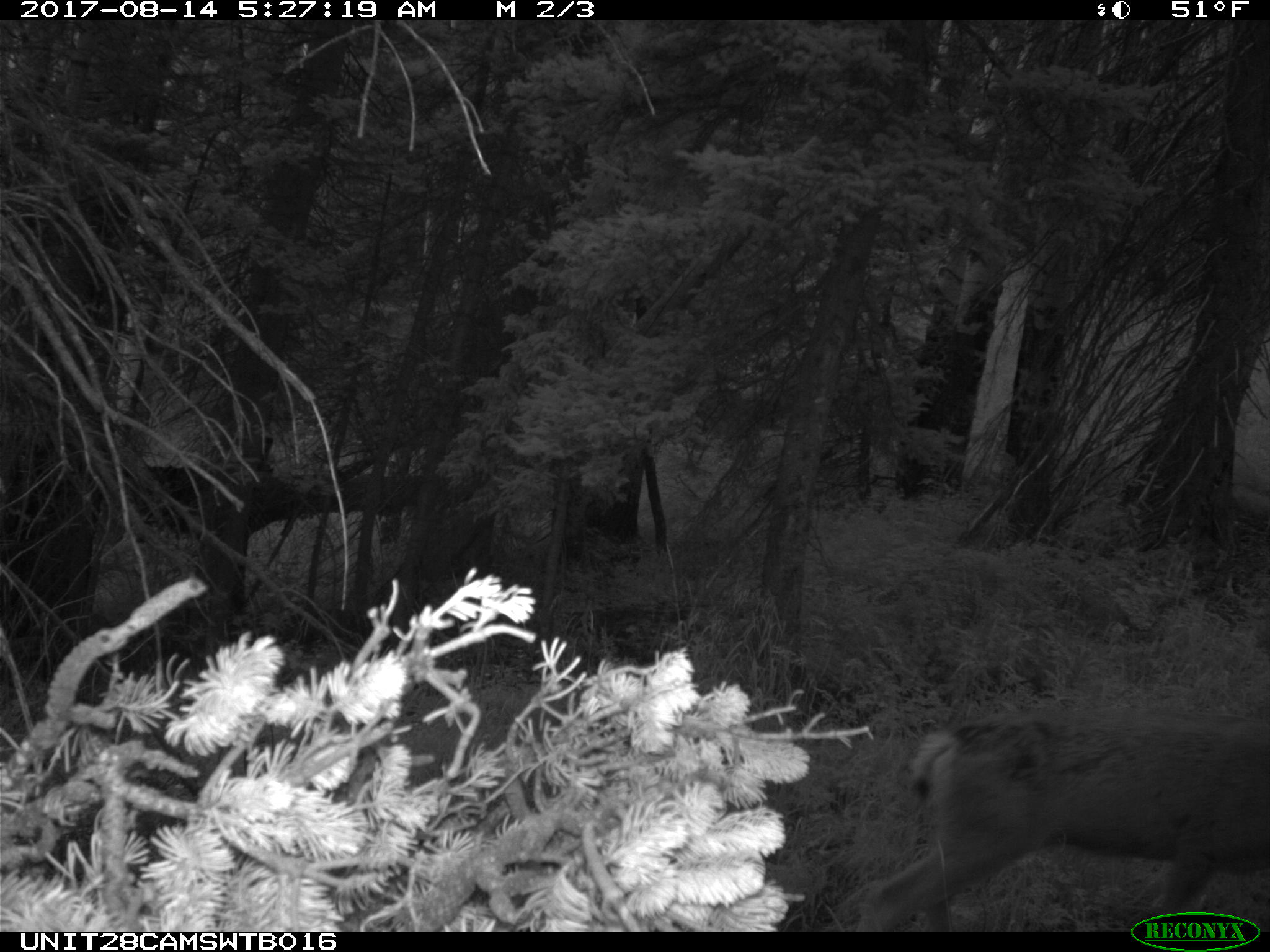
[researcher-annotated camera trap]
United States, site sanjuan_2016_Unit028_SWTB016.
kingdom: Animalia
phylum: Chordata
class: Mammalia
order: Artiodactyla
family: Cervidae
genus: Odocoileus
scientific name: Odocoileus hemionus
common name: mule deer